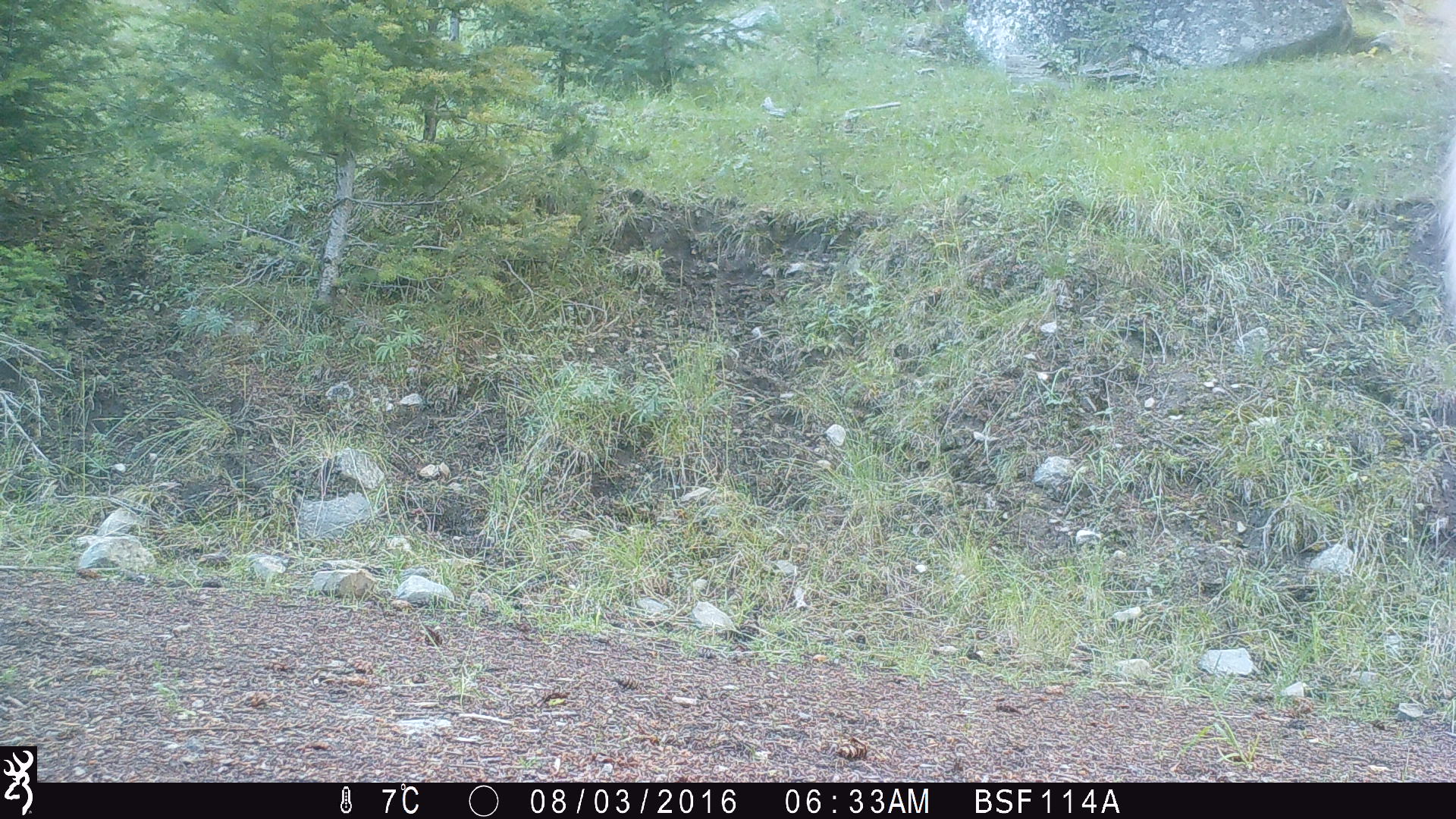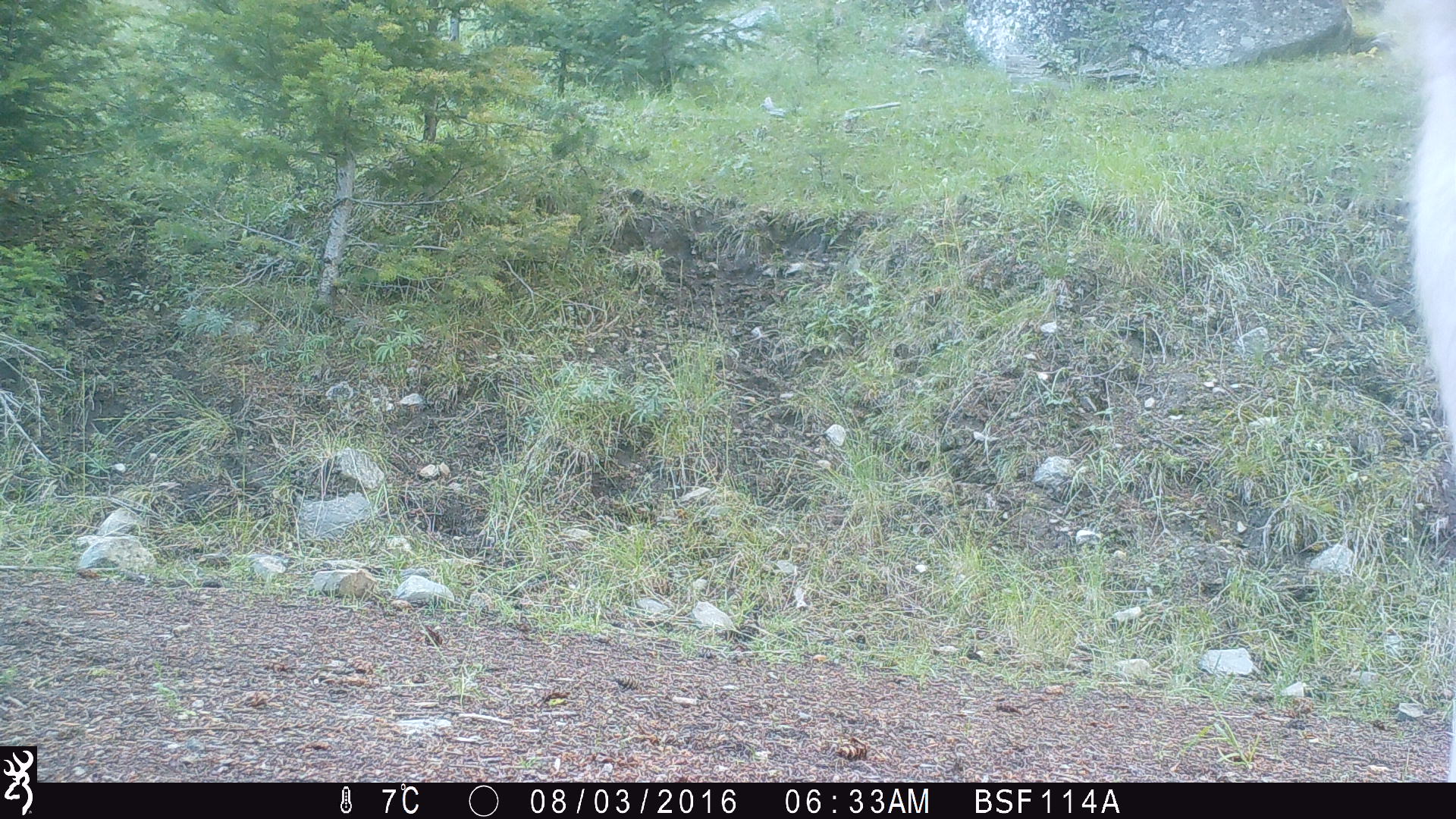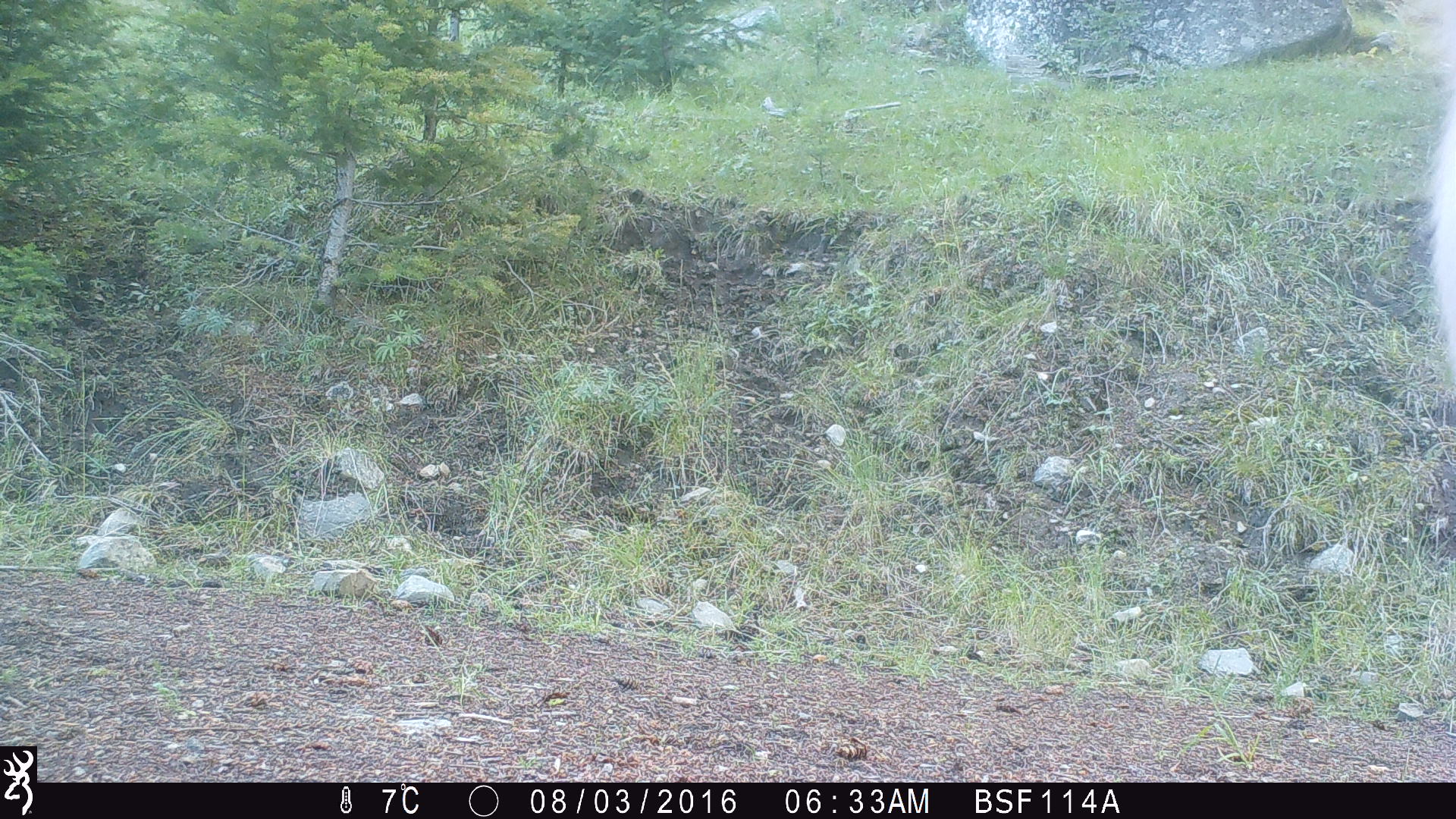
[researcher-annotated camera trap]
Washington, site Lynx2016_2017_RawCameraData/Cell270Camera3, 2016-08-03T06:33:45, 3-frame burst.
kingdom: Animalia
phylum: Chordata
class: Mammalia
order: Artiodactyla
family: Bovidae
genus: Bos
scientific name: Bos taurus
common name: domestic cattle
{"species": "domestic cattle (Bos taurus)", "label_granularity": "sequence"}